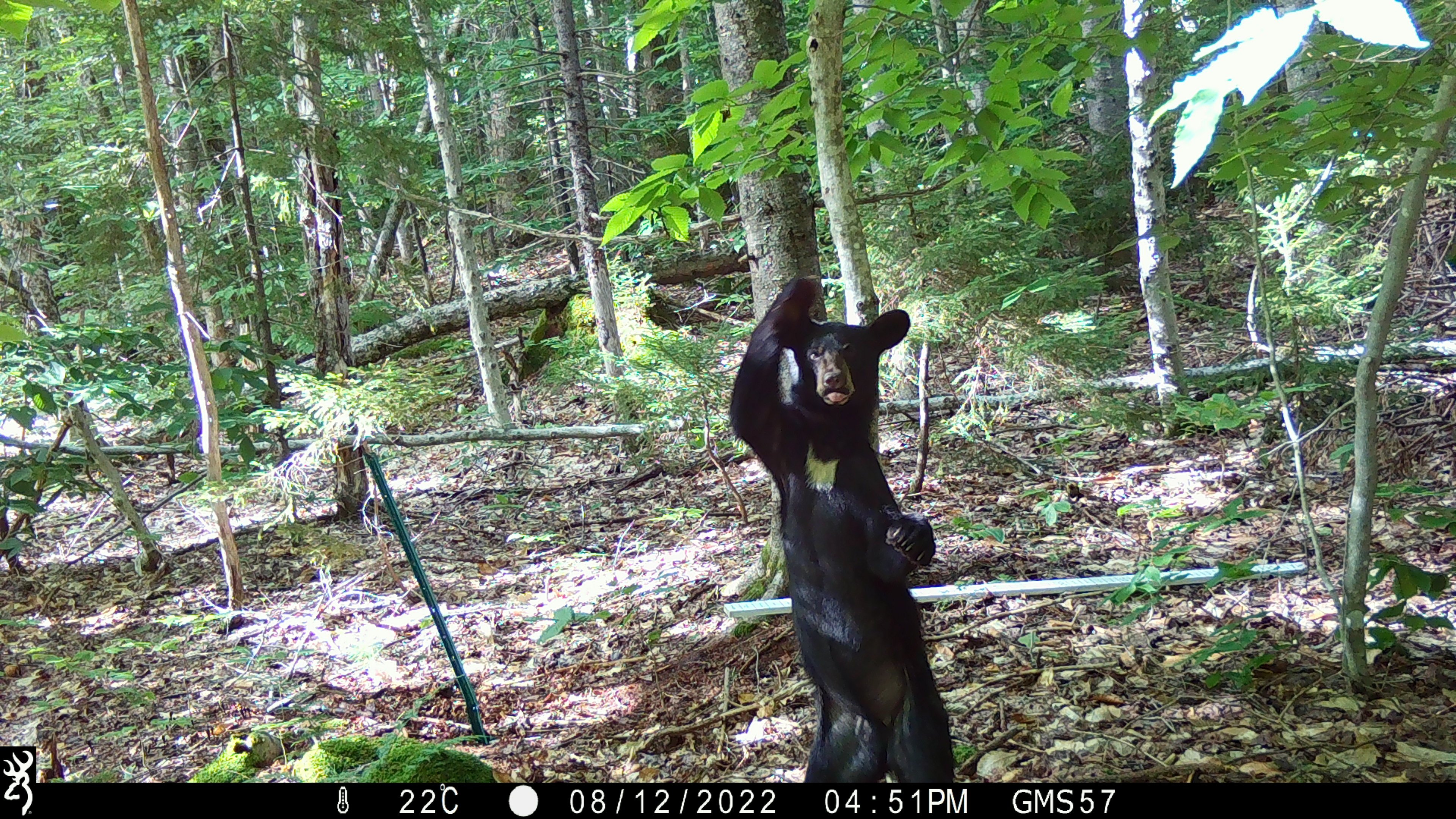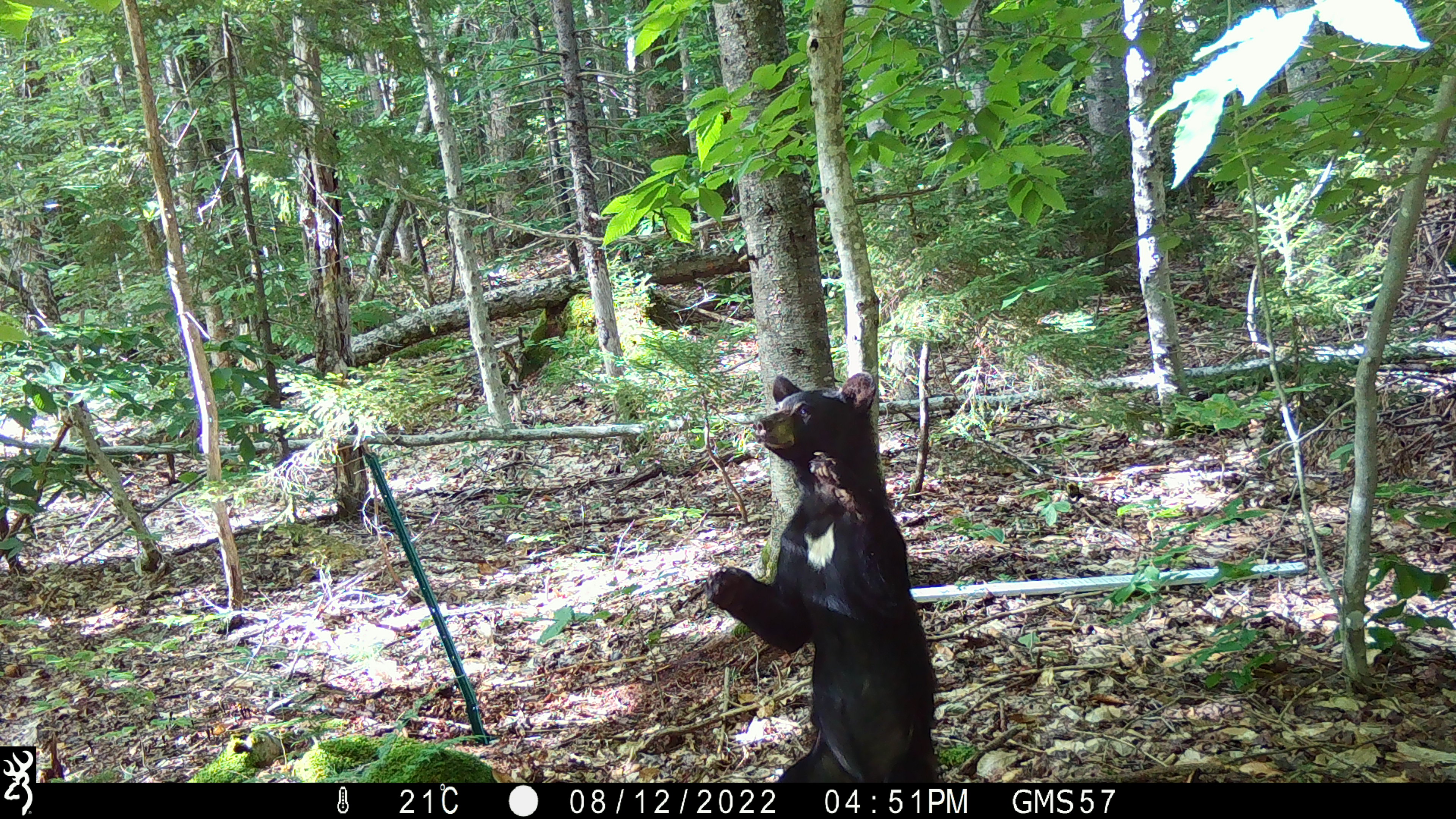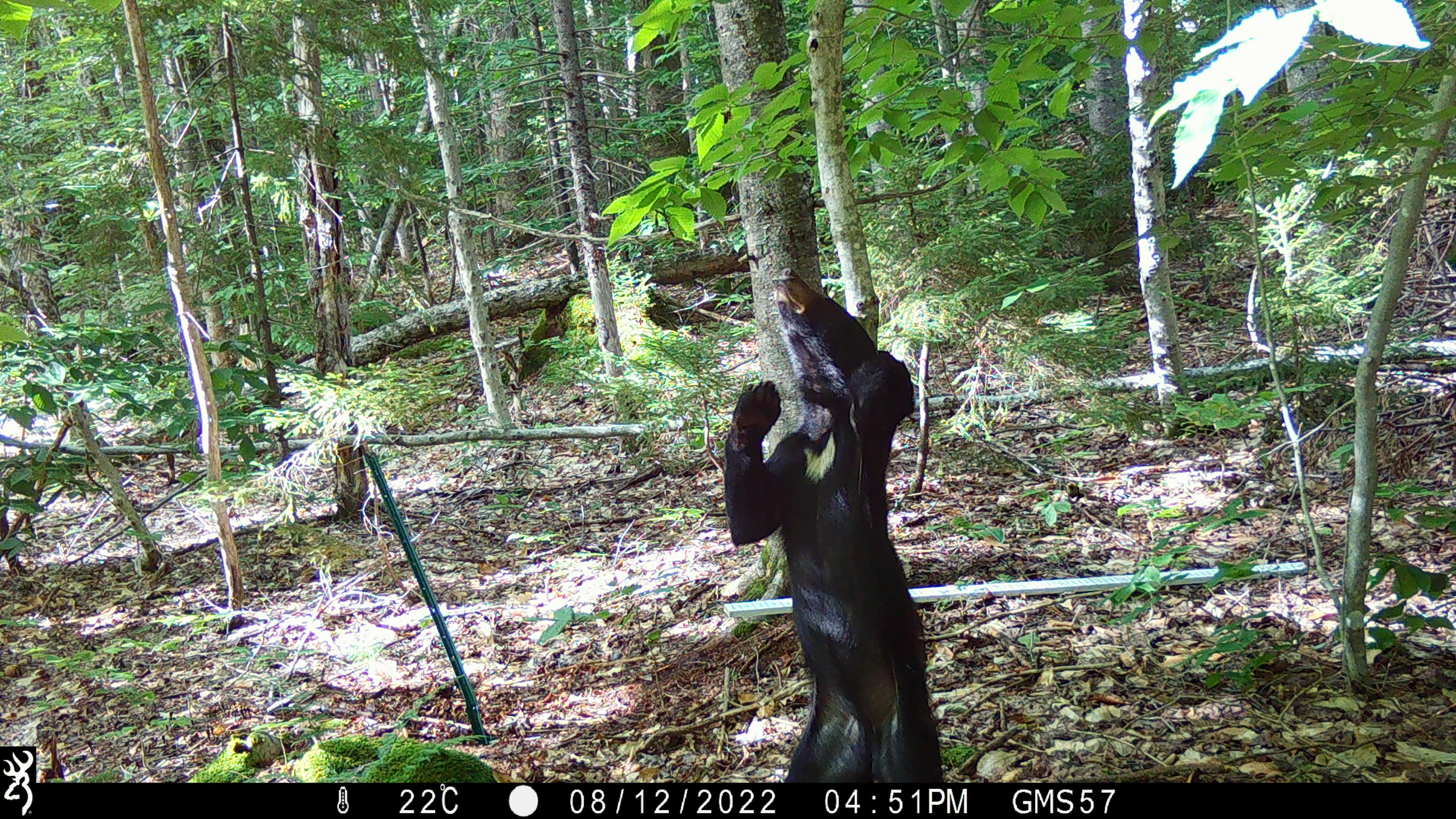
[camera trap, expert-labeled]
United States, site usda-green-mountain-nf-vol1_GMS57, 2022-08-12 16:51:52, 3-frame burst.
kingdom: Animalia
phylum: Chordata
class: Mammalia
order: Carnivora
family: Ursidae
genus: Ursus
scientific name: Ursus americanus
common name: black bear